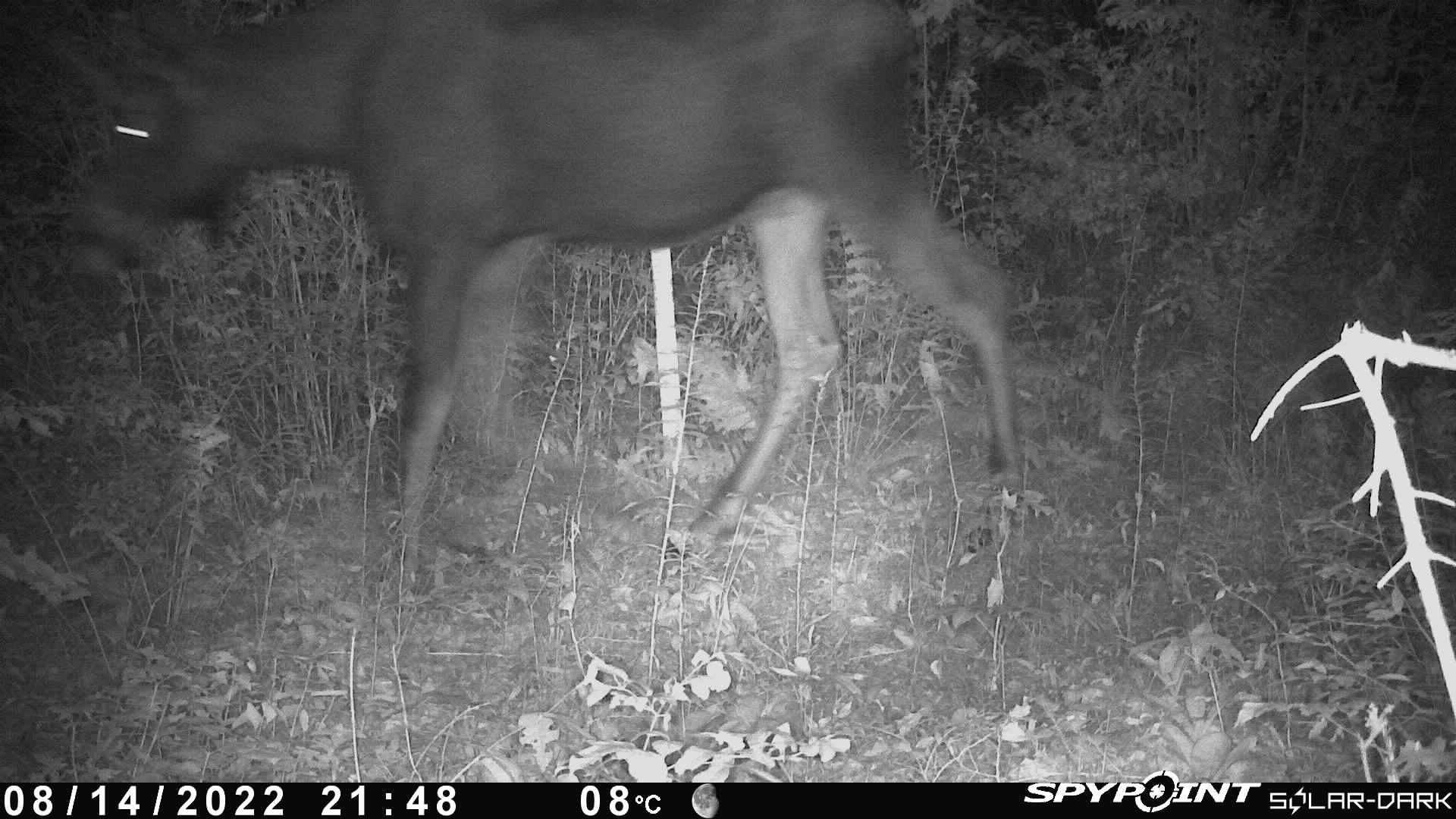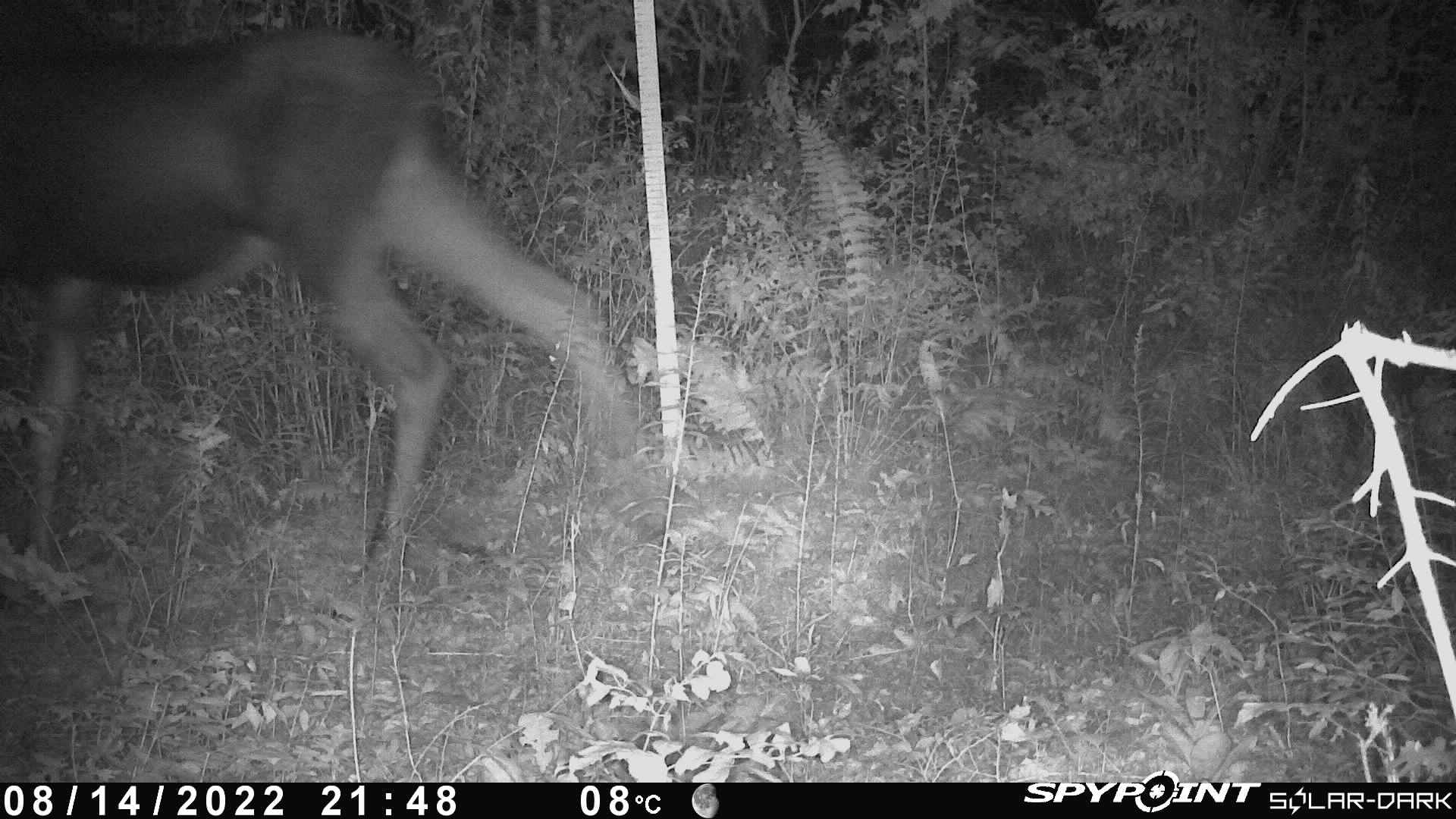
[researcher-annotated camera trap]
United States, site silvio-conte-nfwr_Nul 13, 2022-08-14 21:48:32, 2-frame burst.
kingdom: Animalia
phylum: Chordata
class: Mammalia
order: Artiodactyla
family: Cervidae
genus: Alces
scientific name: Alces alces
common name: moose